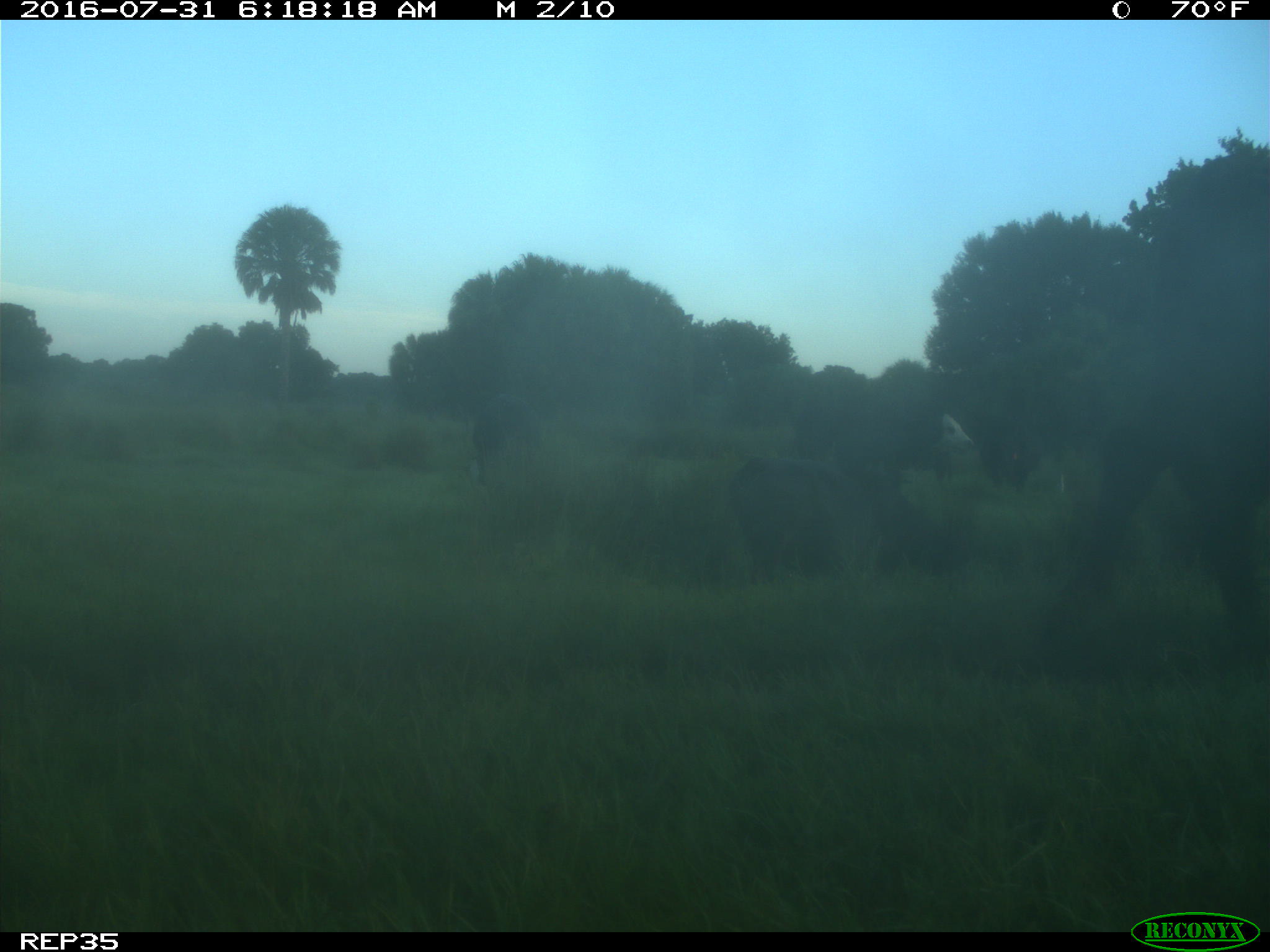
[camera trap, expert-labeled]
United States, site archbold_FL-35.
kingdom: Animalia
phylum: Chordata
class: Mammalia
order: Artiodactyla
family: Bovidae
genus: Bos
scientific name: Bos taurus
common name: domestic cow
Bos taurus (domestic cow).